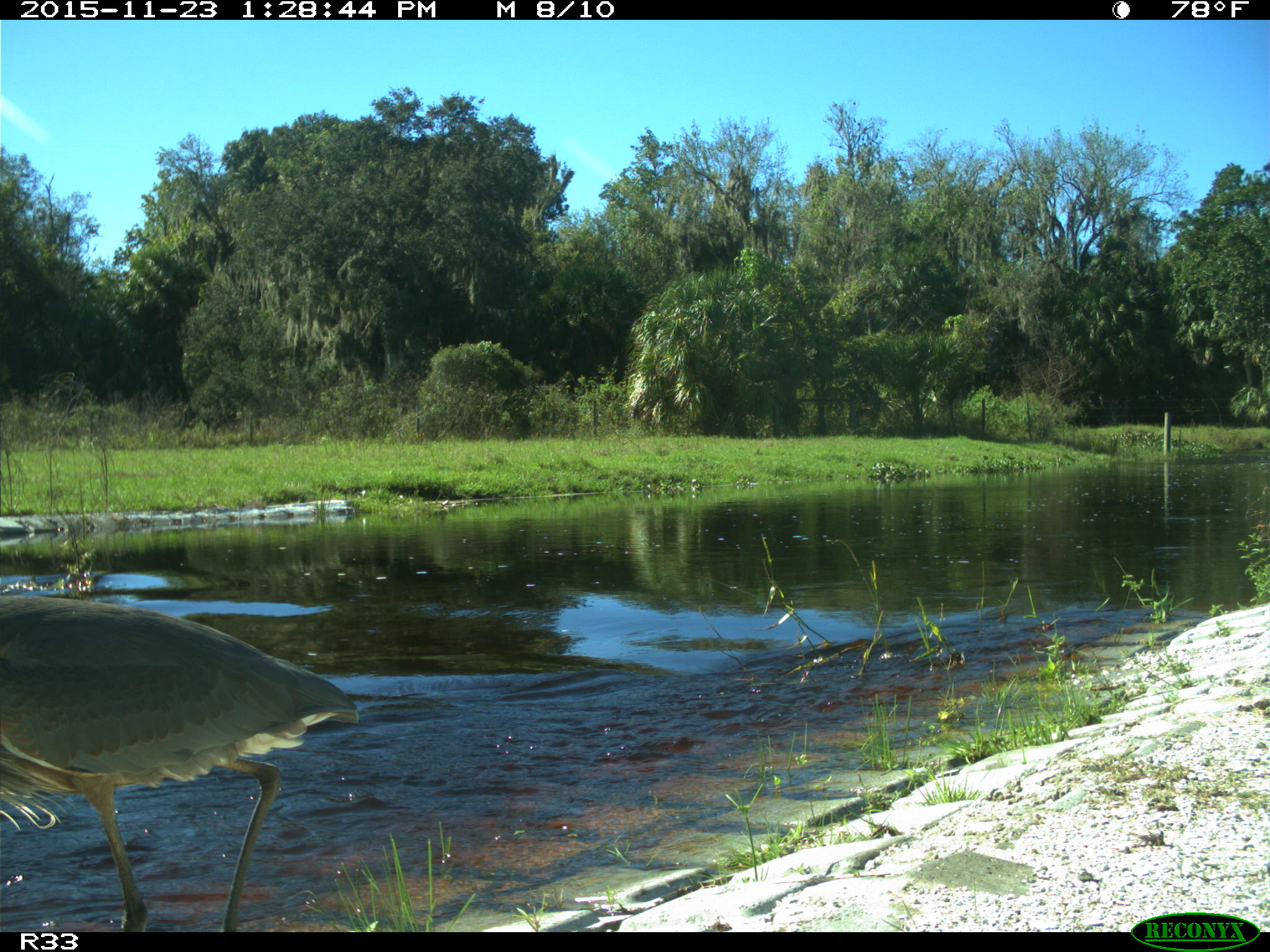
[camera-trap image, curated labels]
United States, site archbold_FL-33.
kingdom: Animalia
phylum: Chordata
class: Aves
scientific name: Aves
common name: birds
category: unidentified bird